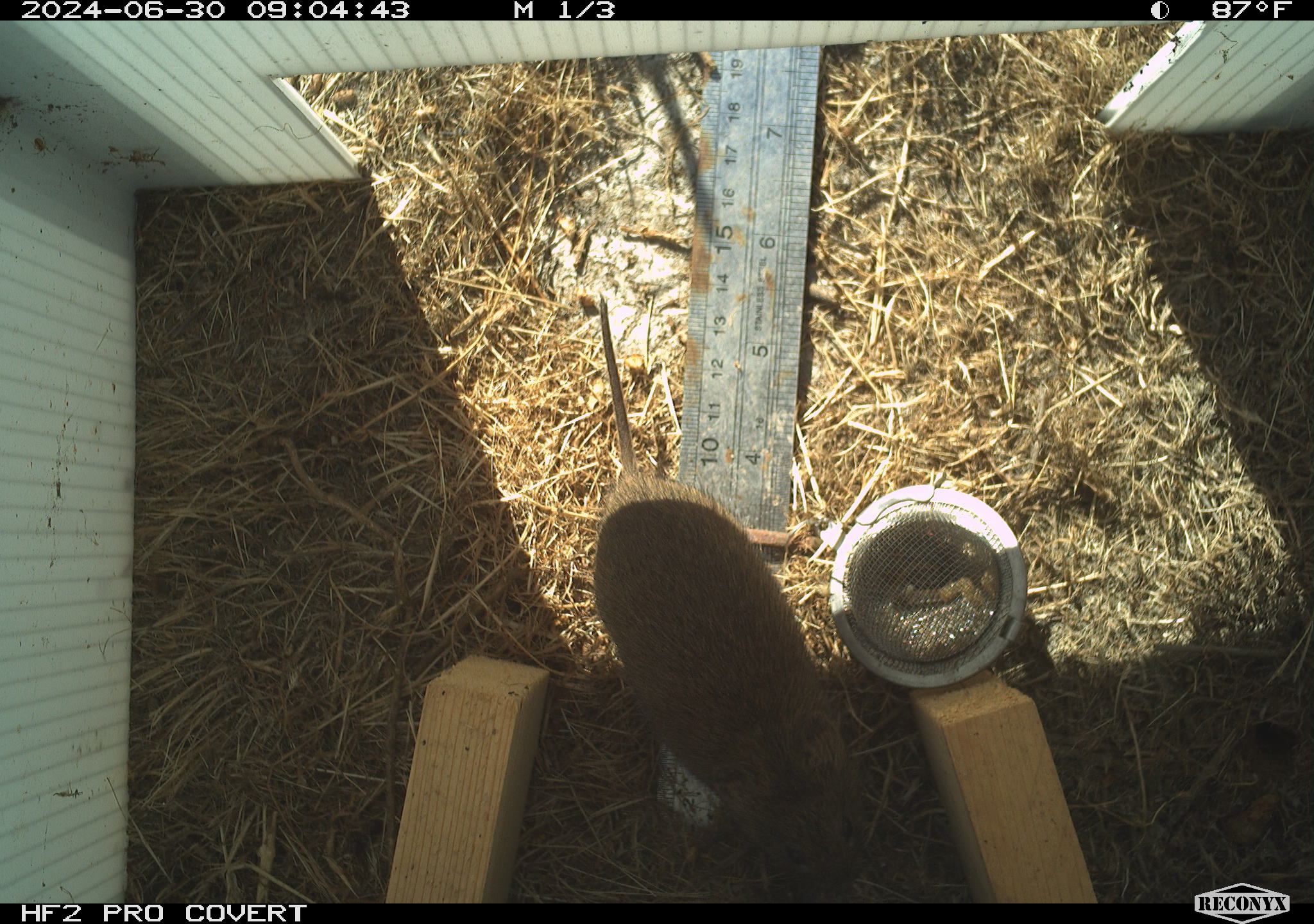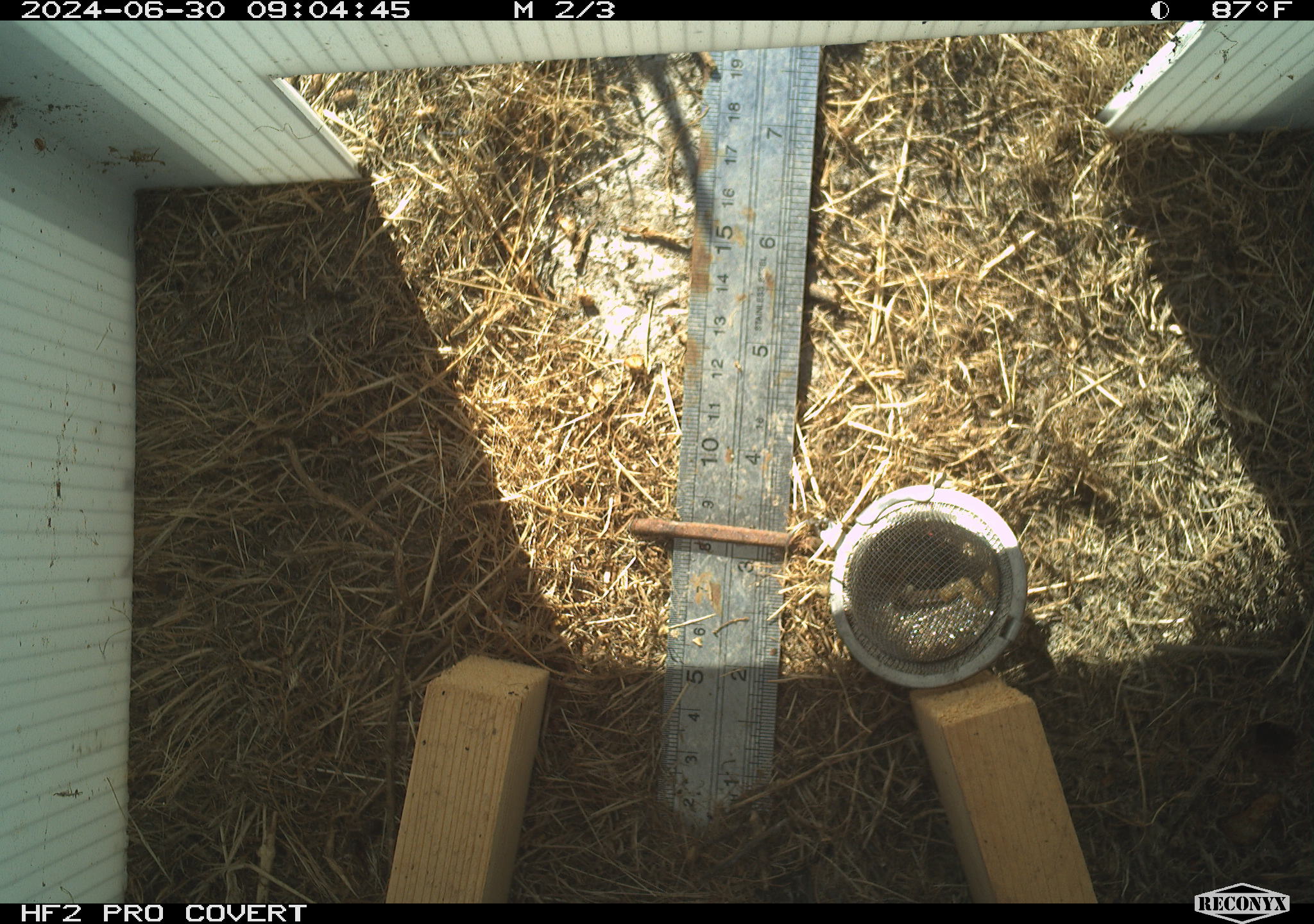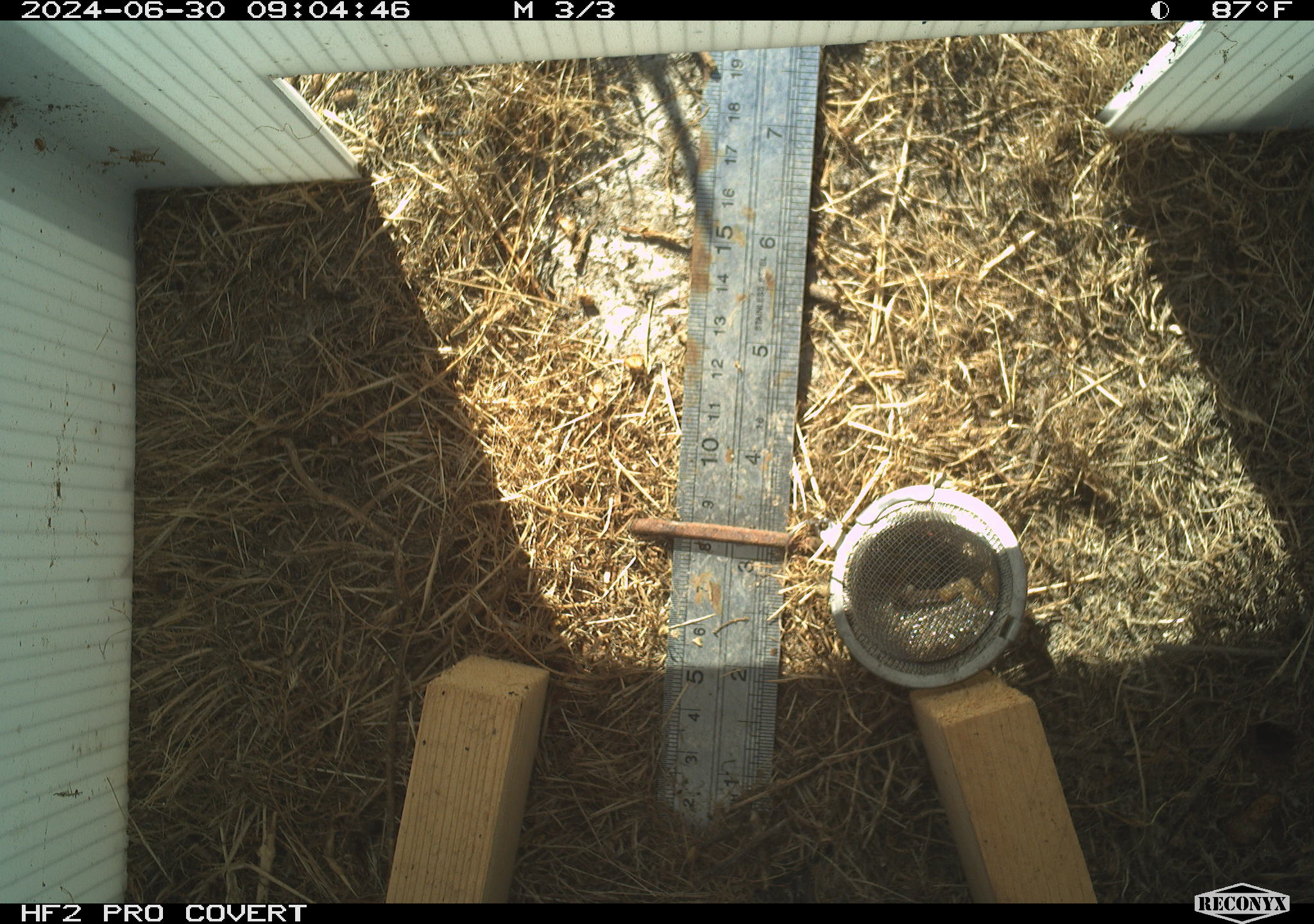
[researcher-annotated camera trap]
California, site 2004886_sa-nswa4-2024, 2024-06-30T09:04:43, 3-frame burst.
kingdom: Animalia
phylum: Chordata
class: Mammalia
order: Rodentia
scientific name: Rodentia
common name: rodent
Rodent (Rodentia).